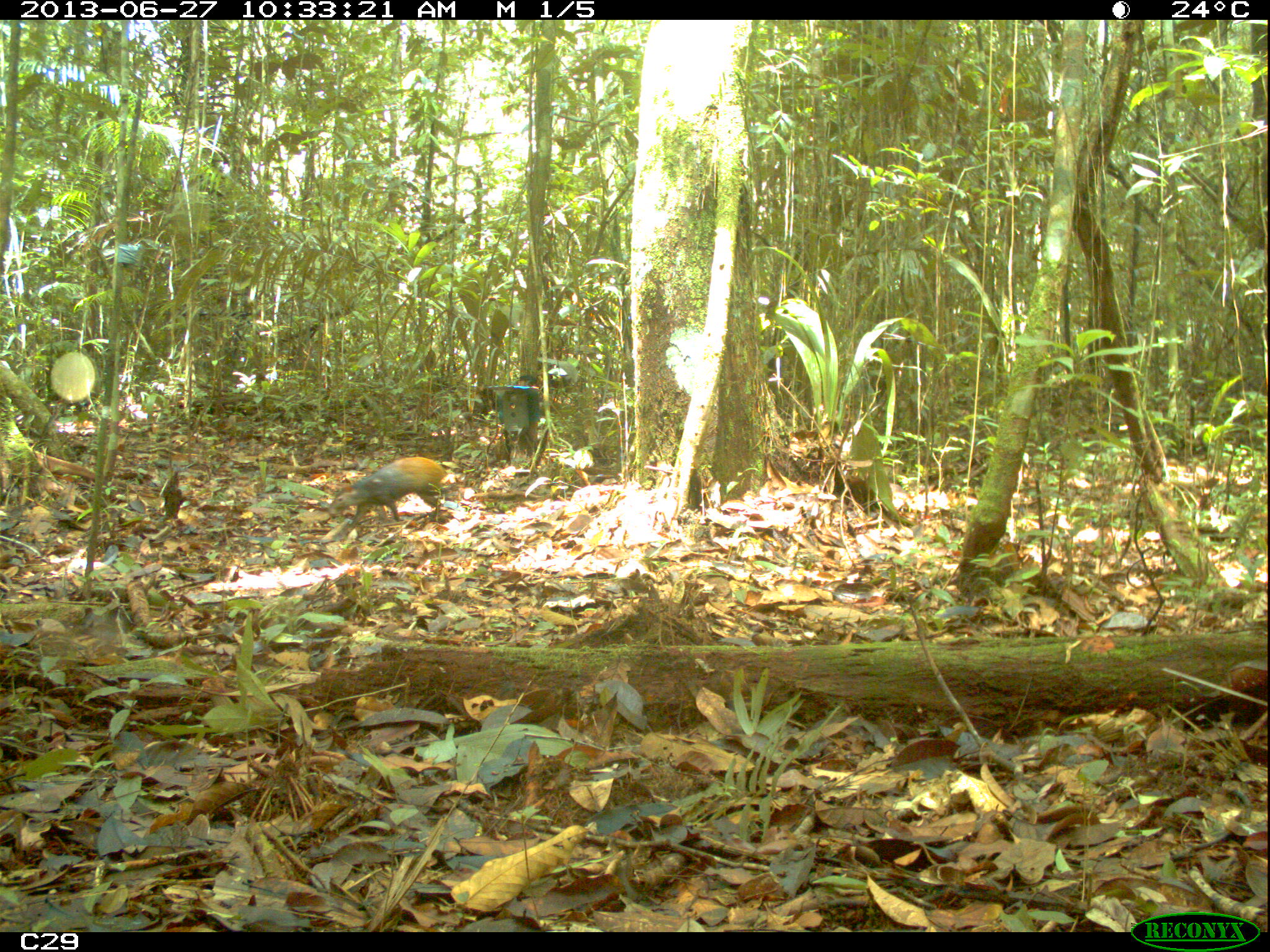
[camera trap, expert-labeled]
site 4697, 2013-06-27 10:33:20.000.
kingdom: Animalia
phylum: Chordata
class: Mammalia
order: Rodentia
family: Dasyproctidae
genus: Dasyprocta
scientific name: Dasyprocta leporina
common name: red-rumped agouti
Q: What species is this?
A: Dasyprocta leporina (red-rumped agouti).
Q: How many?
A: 1.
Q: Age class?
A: Adult.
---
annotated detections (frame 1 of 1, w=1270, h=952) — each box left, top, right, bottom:
dasyprocta leporina: 328, 456, 446, 541